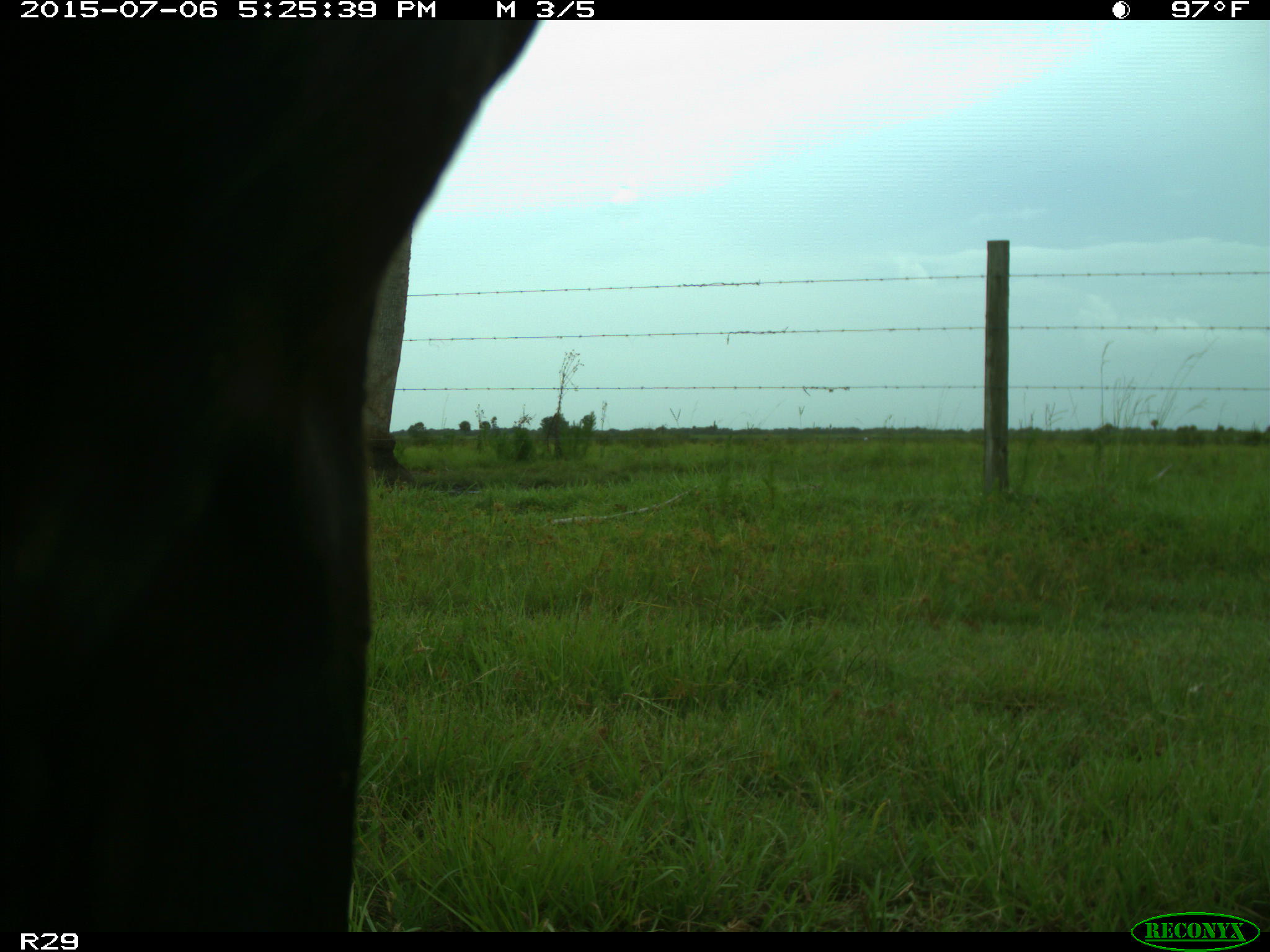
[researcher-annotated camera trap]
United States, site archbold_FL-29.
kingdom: Animalia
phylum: Chordata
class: Mammalia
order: Artiodactyla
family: Bovidae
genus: Bos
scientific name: Bos taurus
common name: domestic cow